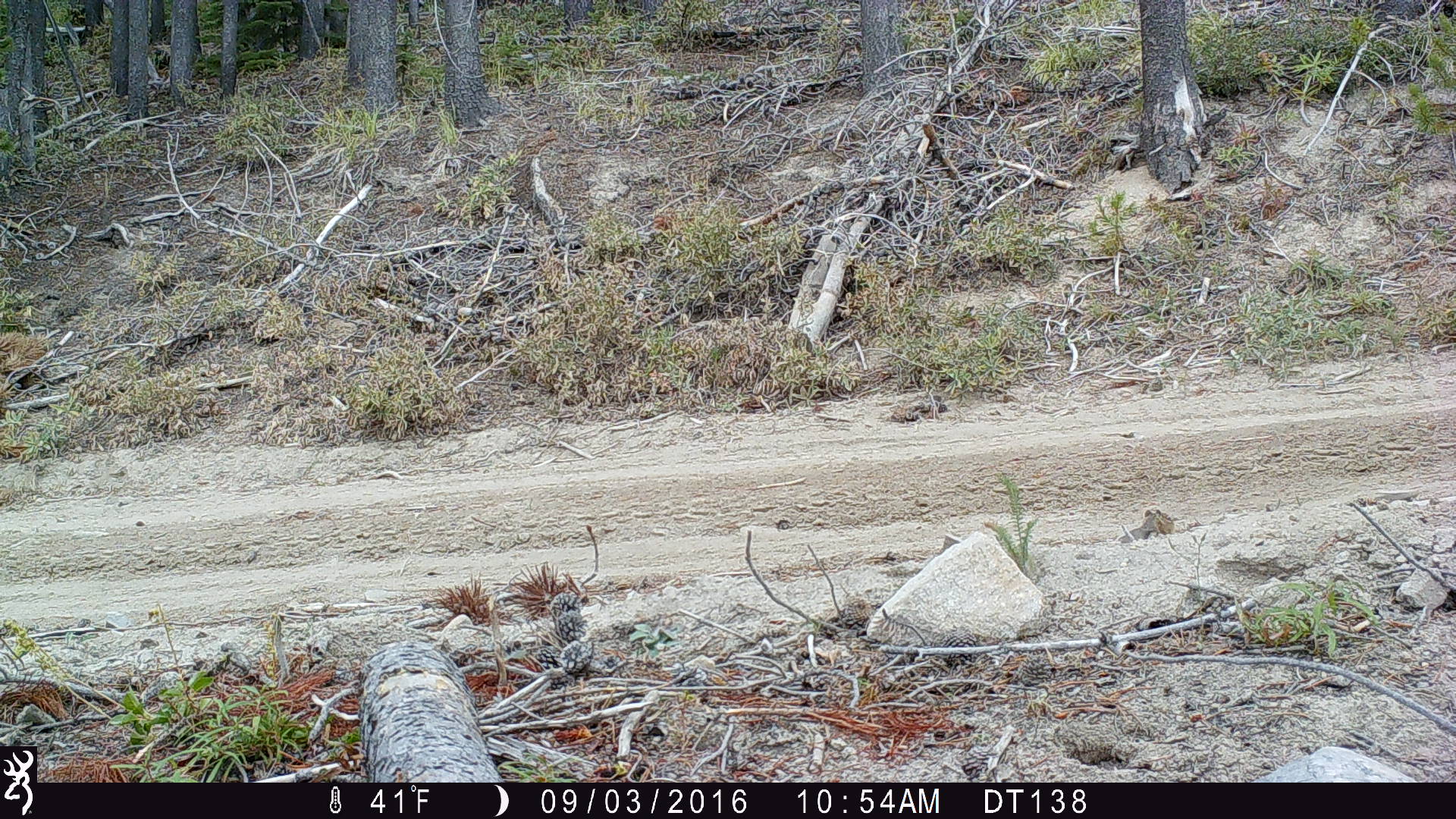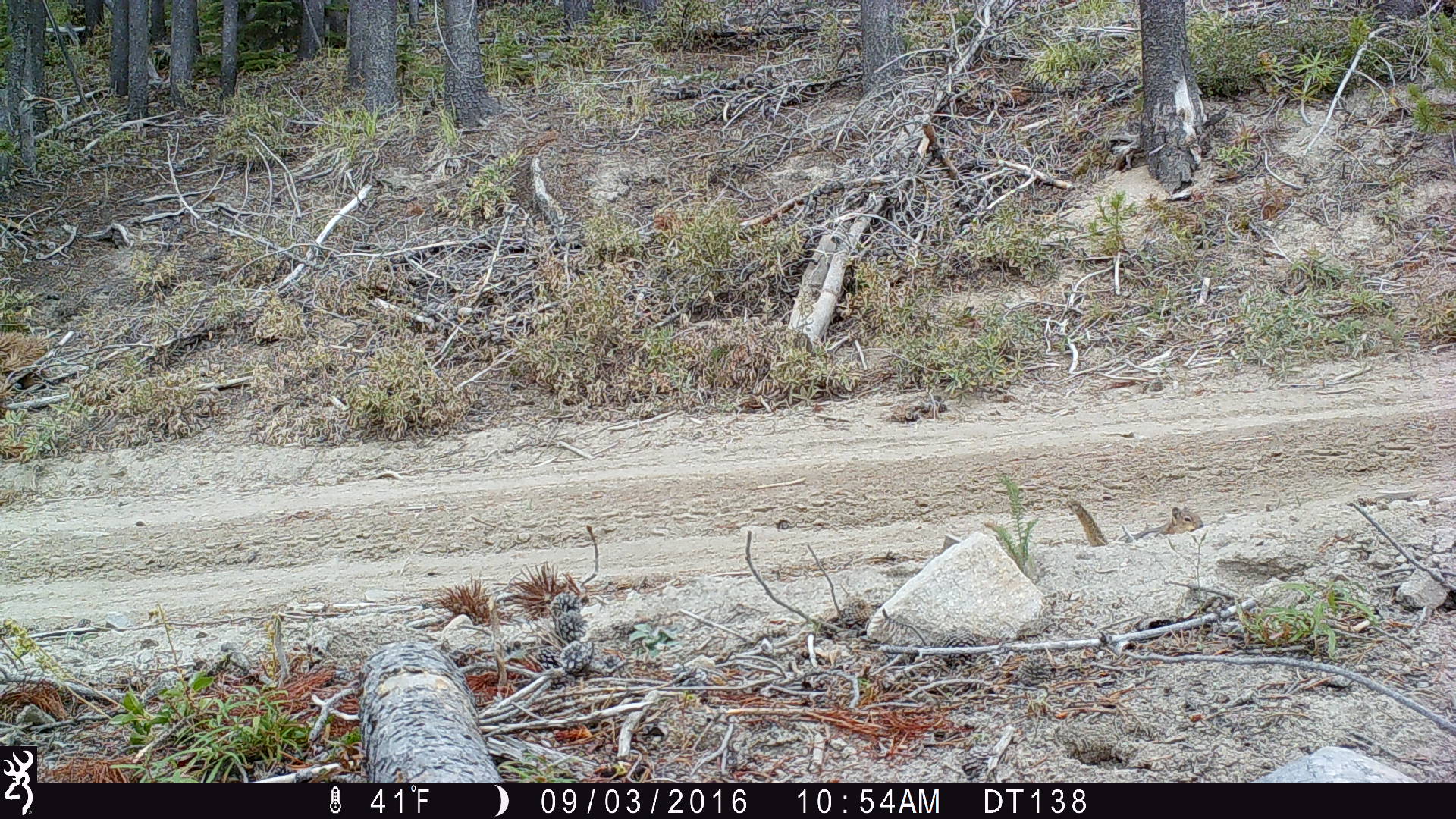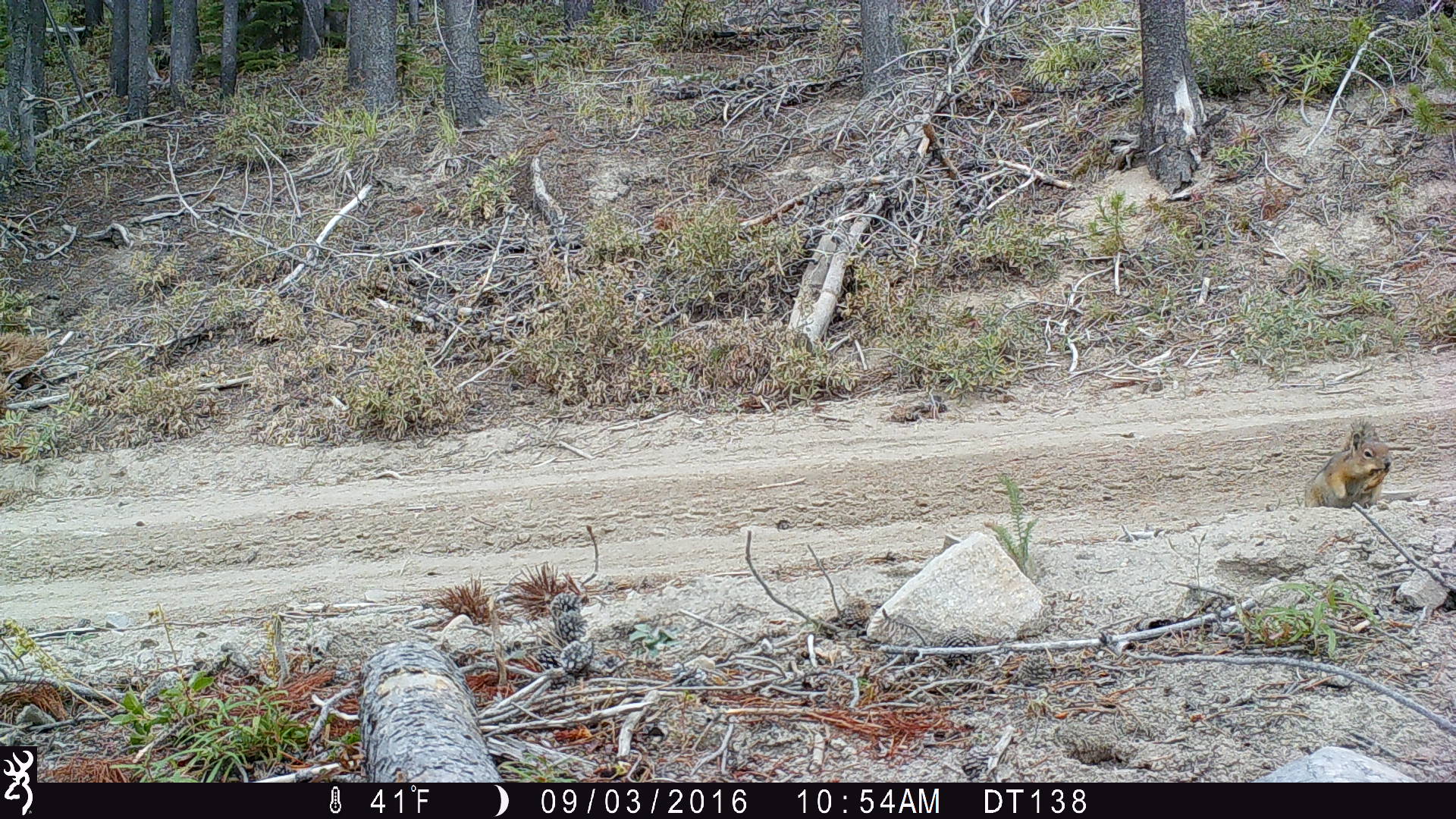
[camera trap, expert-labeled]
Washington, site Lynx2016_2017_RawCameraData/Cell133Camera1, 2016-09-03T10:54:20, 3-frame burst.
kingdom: Animalia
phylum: Chordata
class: Mammalia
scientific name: Mammalia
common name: small mammal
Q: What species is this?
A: Small mammal (Mammalia).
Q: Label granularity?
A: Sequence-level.